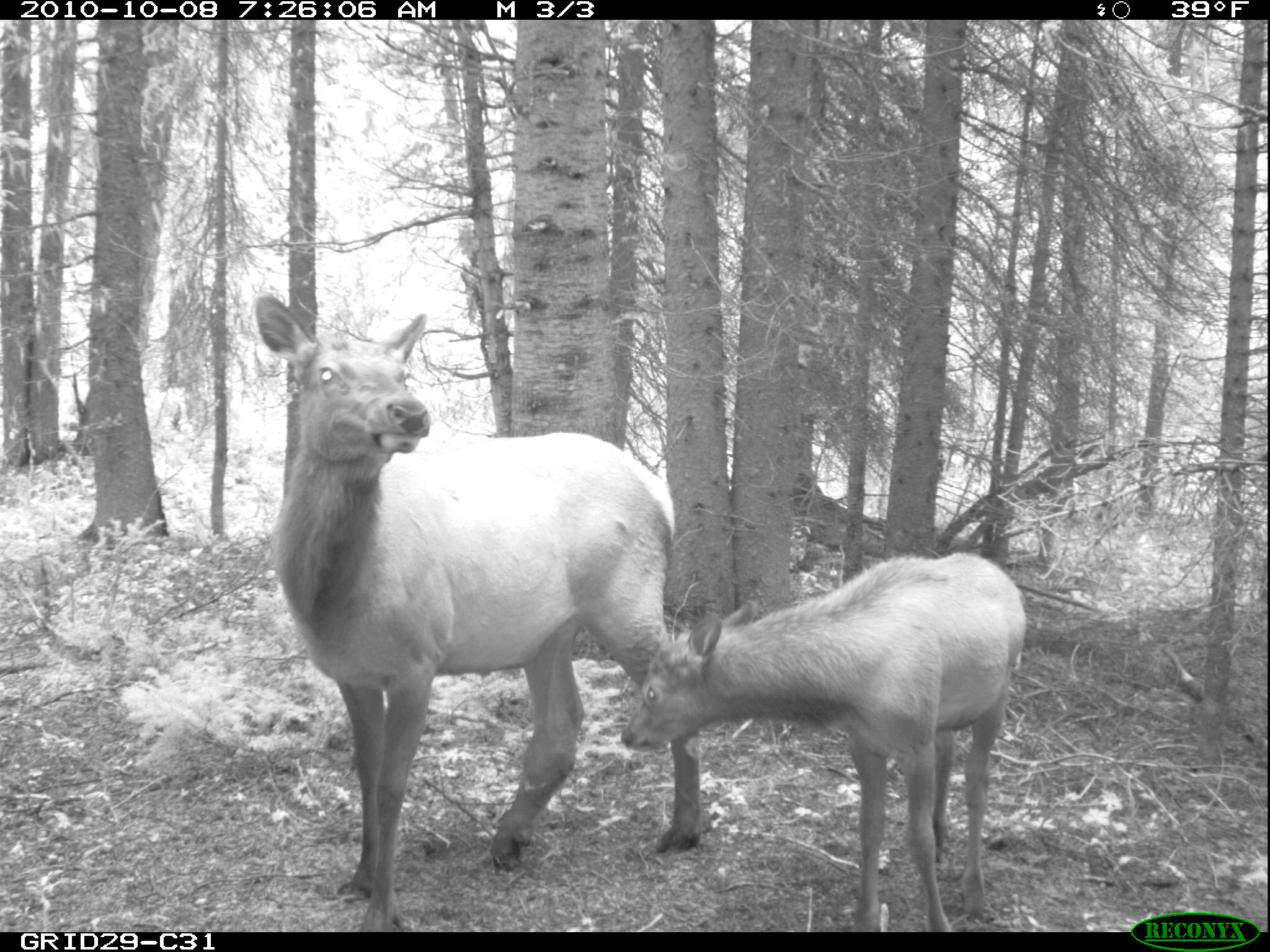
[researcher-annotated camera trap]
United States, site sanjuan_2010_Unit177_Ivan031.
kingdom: Animalia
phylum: Chordata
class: Mammalia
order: Artiodactyla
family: Cervidae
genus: Cervus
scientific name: Cervus elaphus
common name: red deer